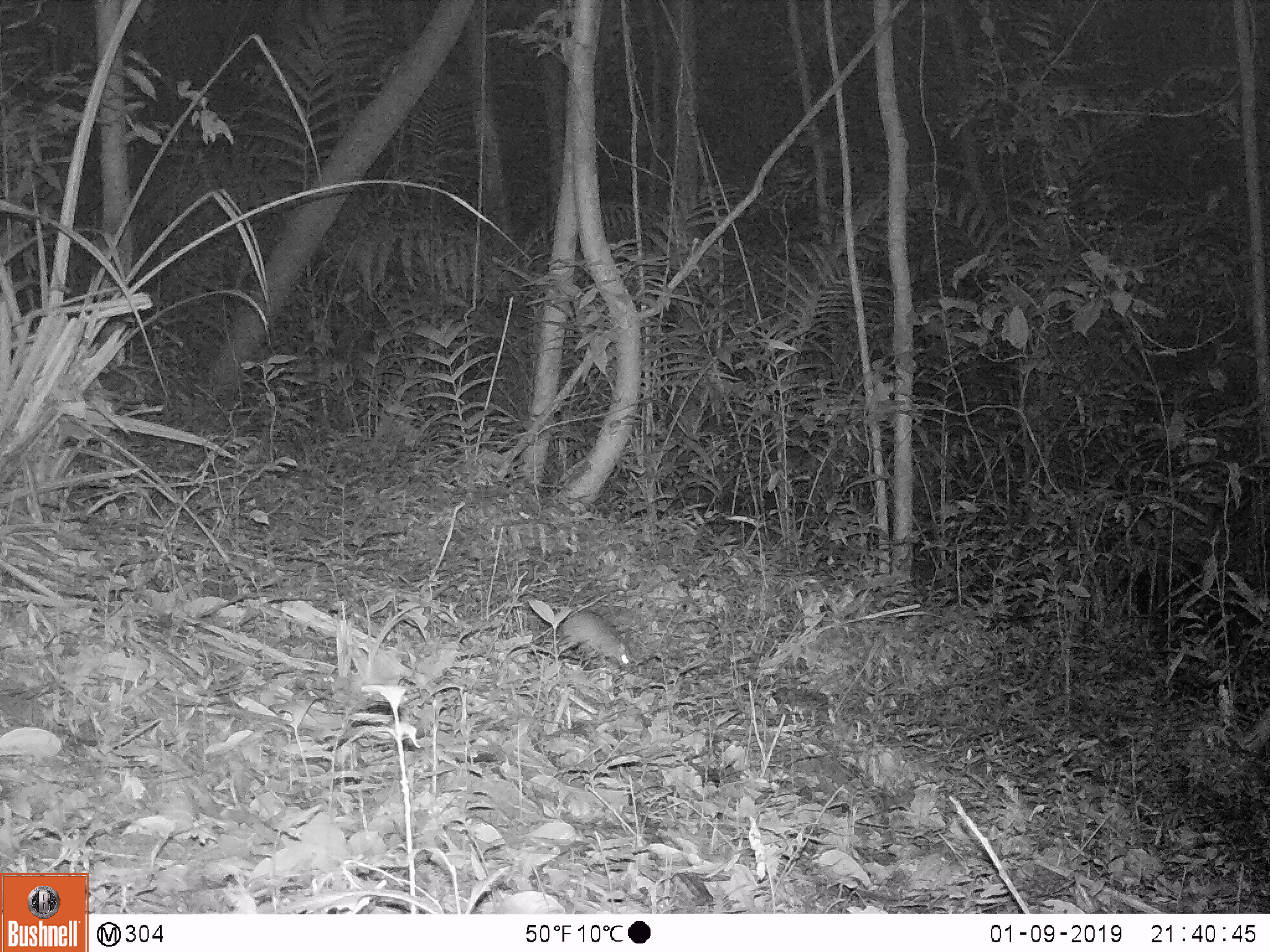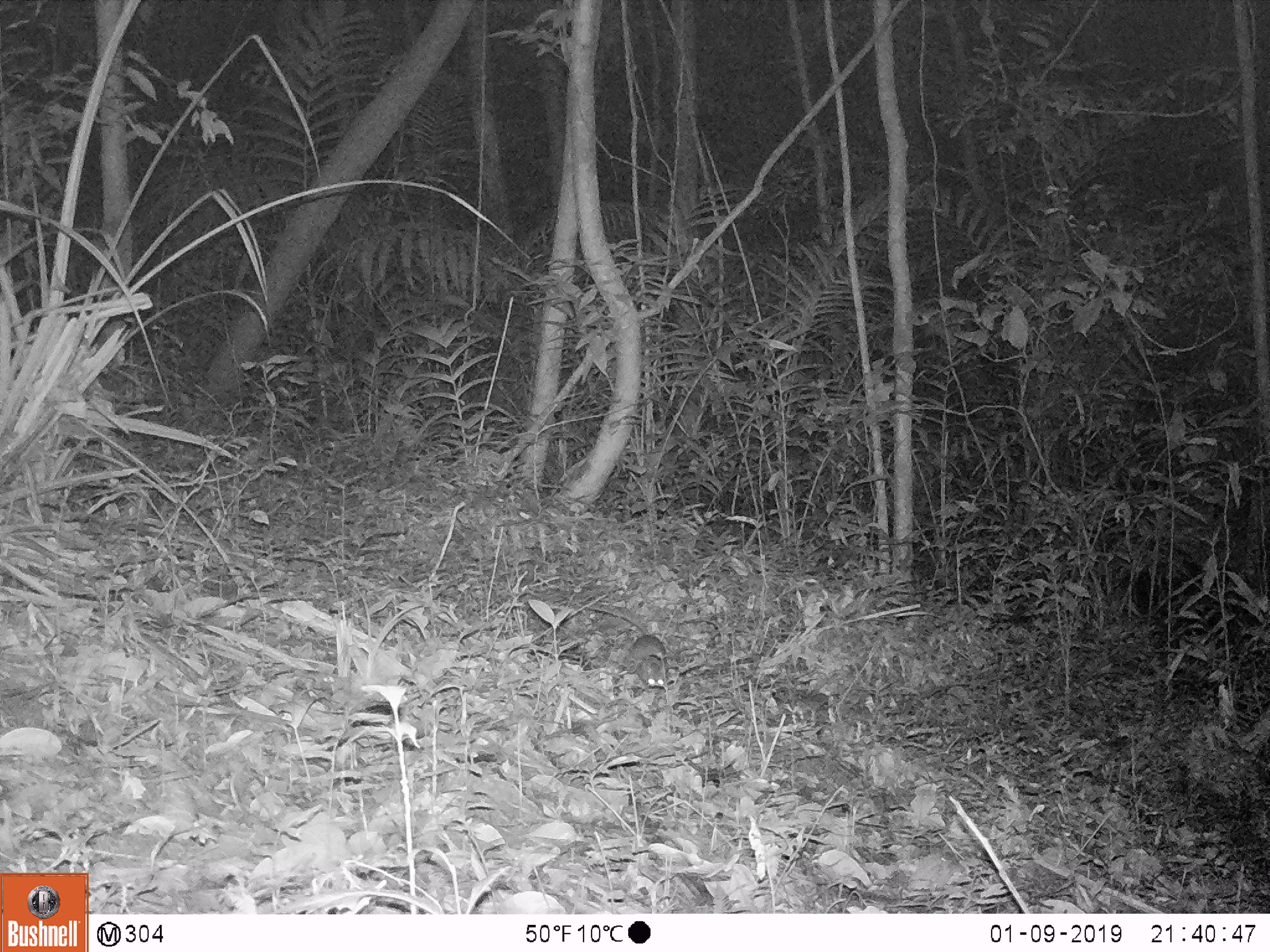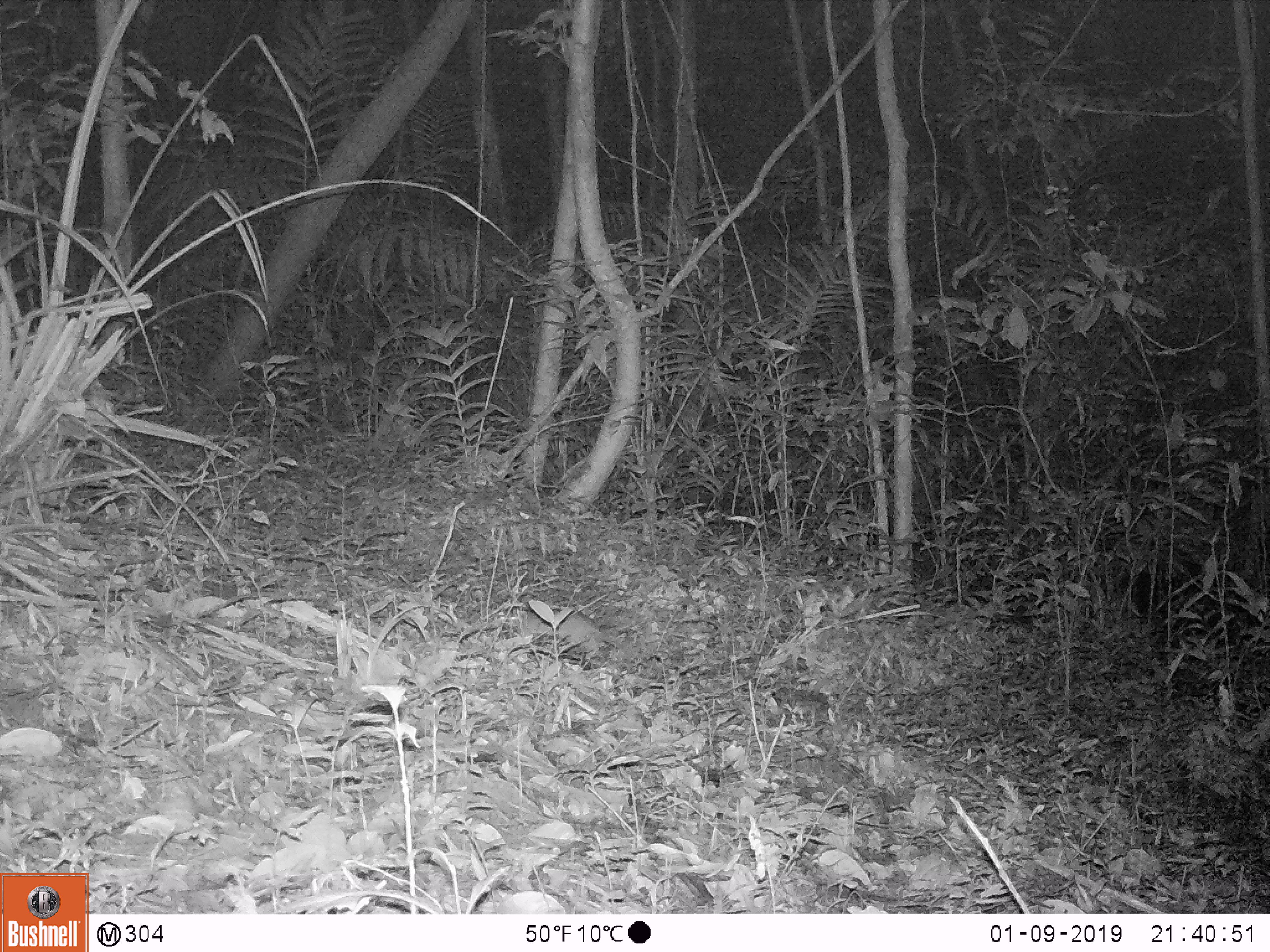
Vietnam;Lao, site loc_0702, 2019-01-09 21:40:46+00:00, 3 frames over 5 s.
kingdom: Animalia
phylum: Chordata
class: Mammalia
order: Rodentia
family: Muridae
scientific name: Muridae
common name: old-world mice and rats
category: unidentified murid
Unidentified murid (old-world mice and rats) (Muridae). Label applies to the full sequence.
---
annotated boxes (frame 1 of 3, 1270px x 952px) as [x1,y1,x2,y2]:
unidentified murid: [557,609,629,666]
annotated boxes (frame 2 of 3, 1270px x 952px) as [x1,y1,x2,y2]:
unidentified murid: [583,607,668,686]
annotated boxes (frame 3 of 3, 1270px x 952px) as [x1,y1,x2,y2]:
unidentified murid: [519,603,621,653]